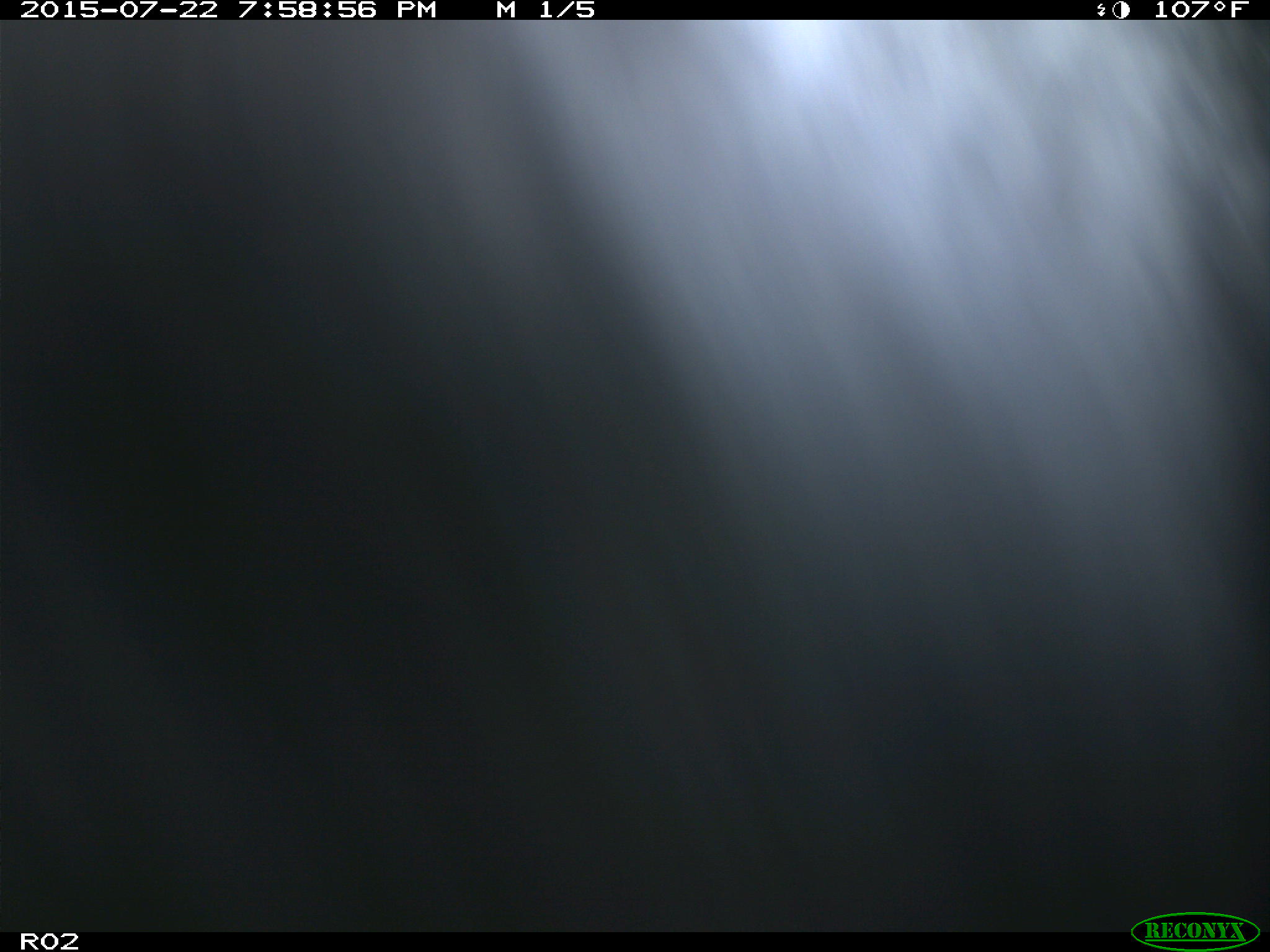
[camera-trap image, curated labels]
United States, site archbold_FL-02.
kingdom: Animalia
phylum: Chordata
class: Mammalia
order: Artiodactyla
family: Bovidae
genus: Bos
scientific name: Bos taurus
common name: domestic cow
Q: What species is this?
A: Bos taurus (domestic cow).